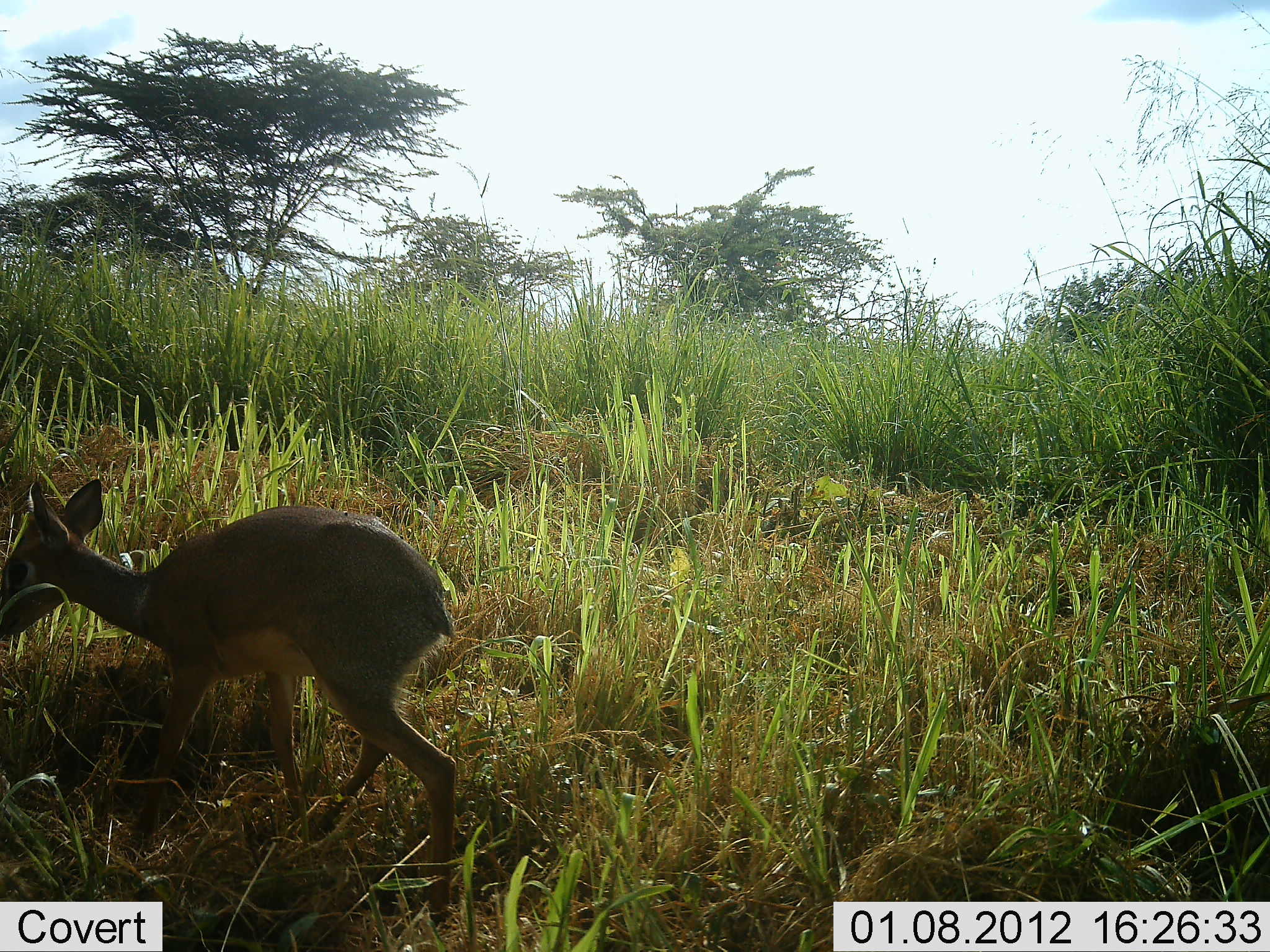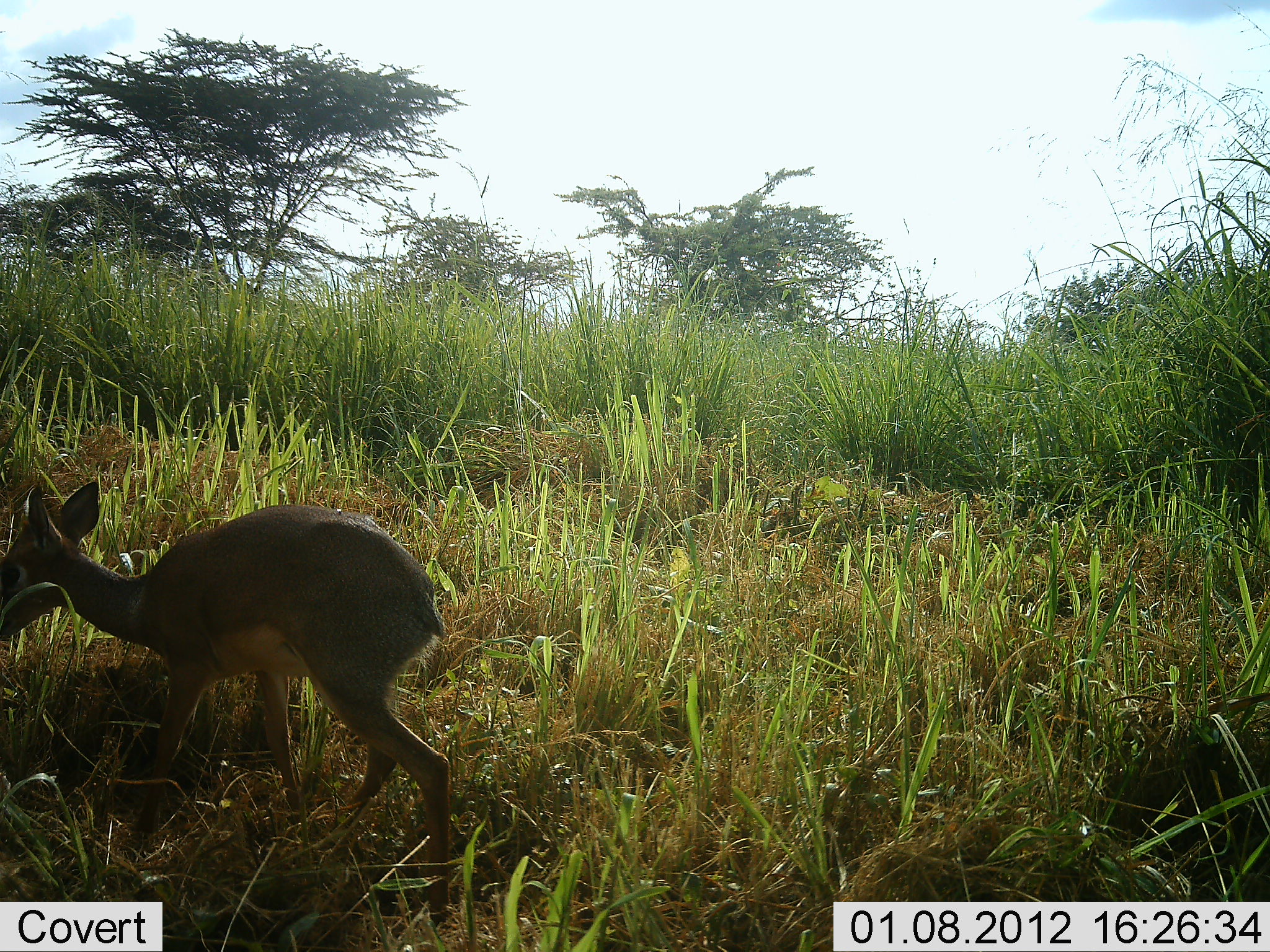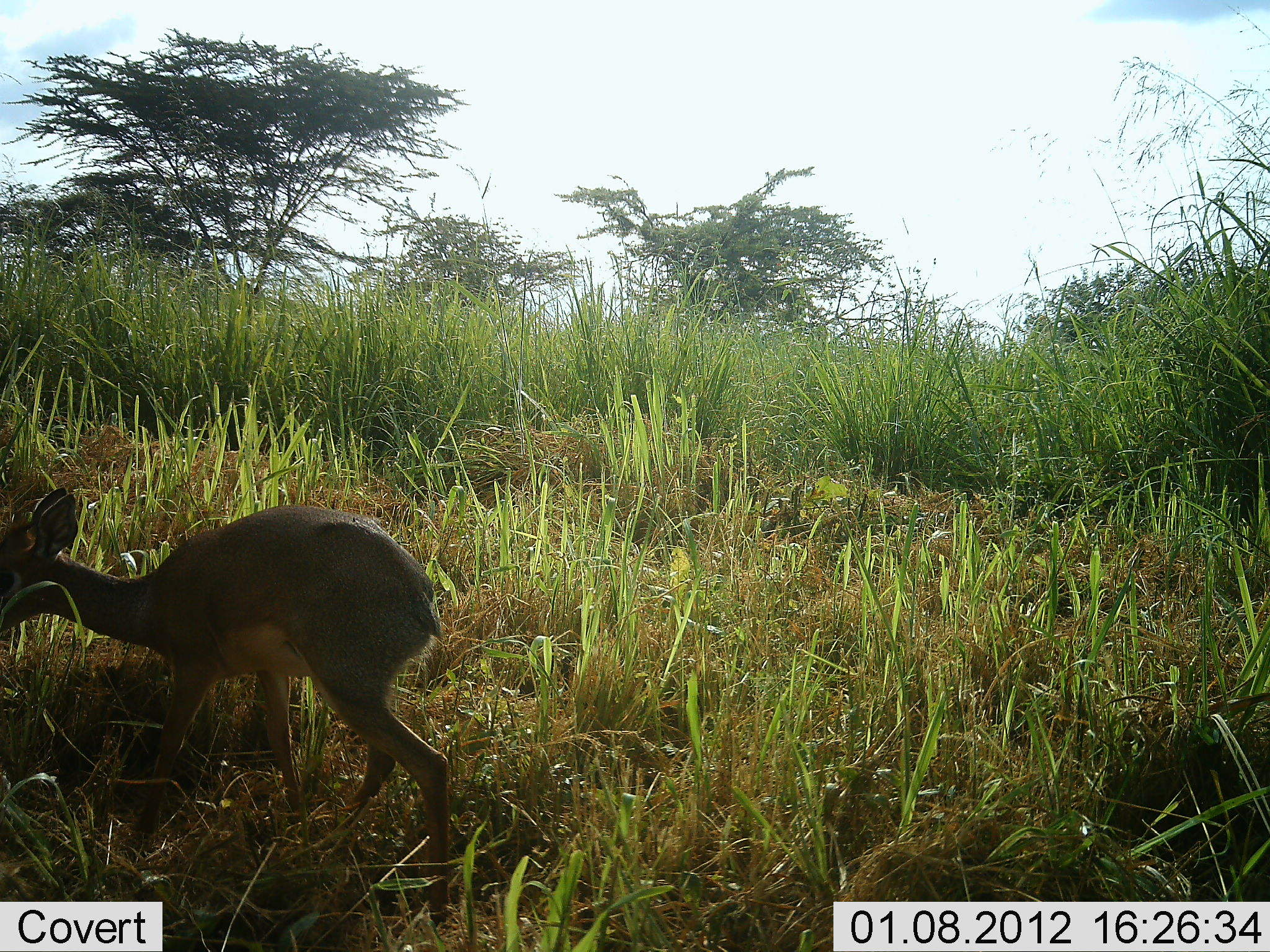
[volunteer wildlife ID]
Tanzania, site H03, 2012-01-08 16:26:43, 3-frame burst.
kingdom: Animalia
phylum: Chordata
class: Mammalia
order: Artiodactyla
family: Bovidae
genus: Madoqua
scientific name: Madoqua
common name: dikdik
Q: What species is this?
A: Dikdik (Madoqua).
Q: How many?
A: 1.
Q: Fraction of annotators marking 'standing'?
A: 38%.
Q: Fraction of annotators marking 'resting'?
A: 0%.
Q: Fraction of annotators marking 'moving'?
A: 31%.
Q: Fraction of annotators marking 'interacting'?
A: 6%.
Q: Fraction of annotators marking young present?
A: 9%.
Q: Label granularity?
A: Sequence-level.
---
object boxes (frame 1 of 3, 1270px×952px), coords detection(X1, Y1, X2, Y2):
animal: detection(0, 479, 466, 919)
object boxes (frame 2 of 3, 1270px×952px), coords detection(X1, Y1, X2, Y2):
animal: detection(0, 481, 459, 922)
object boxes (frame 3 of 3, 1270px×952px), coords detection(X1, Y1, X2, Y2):
animal: detection(0, 487, 454, 924)